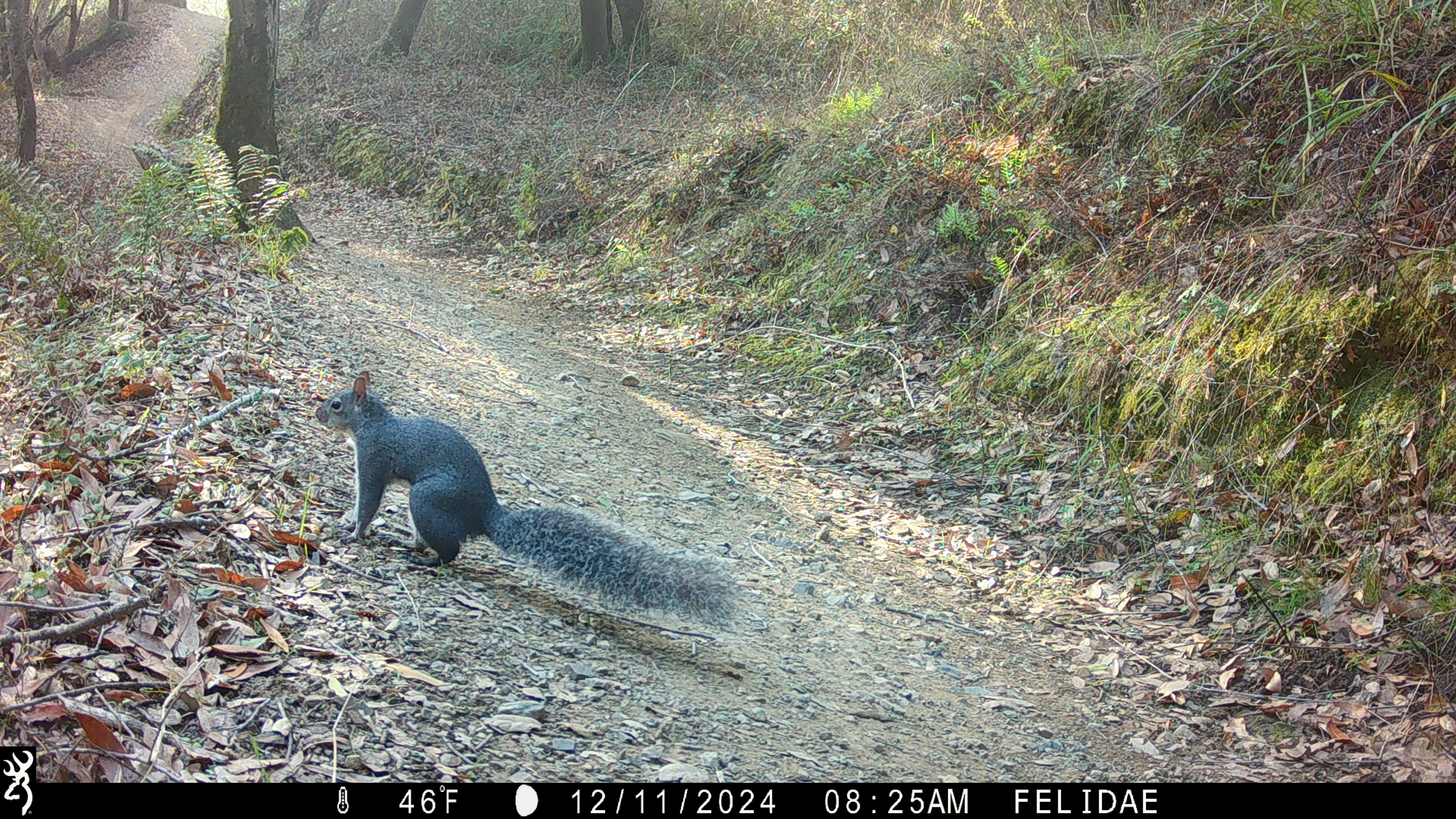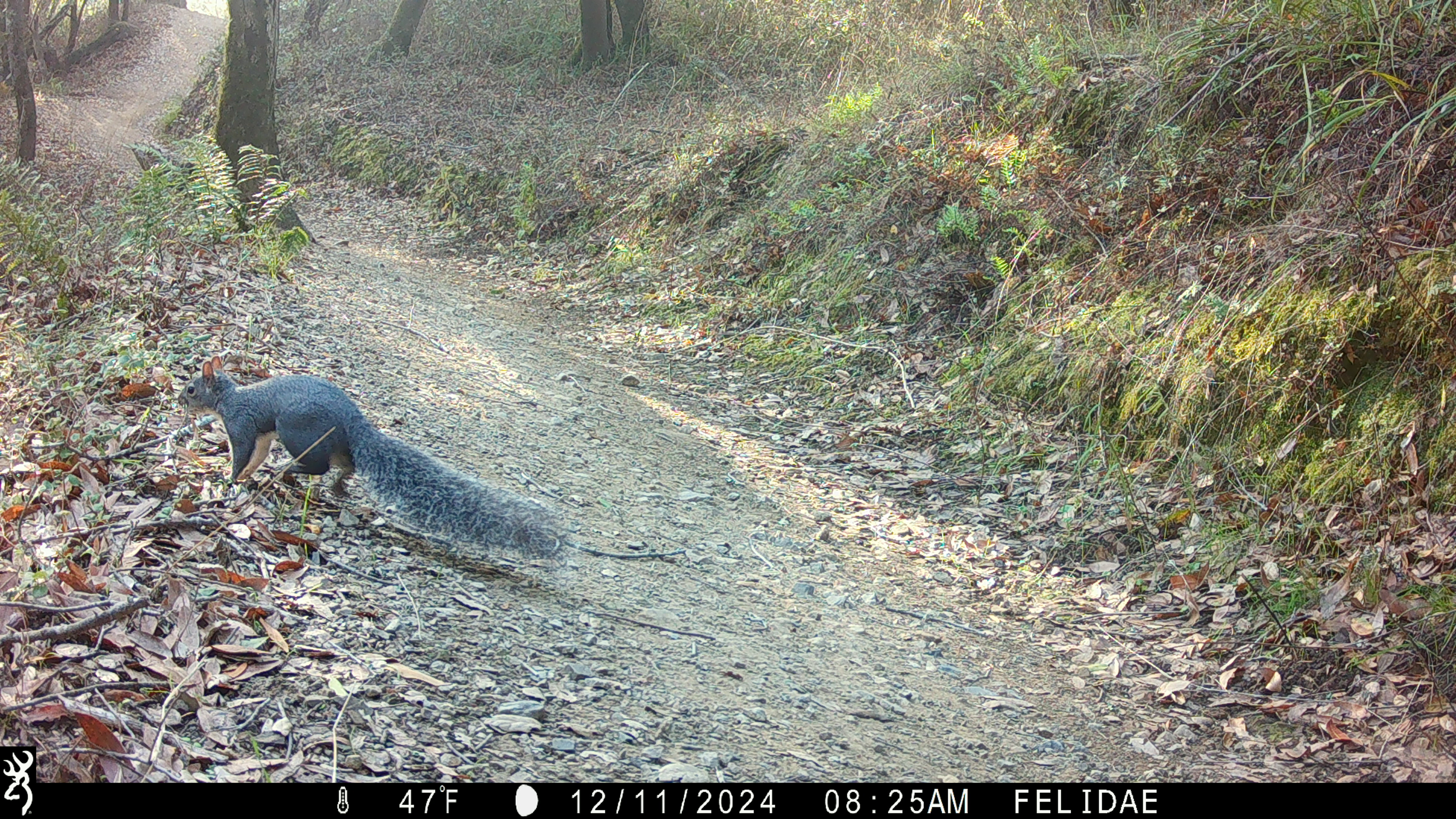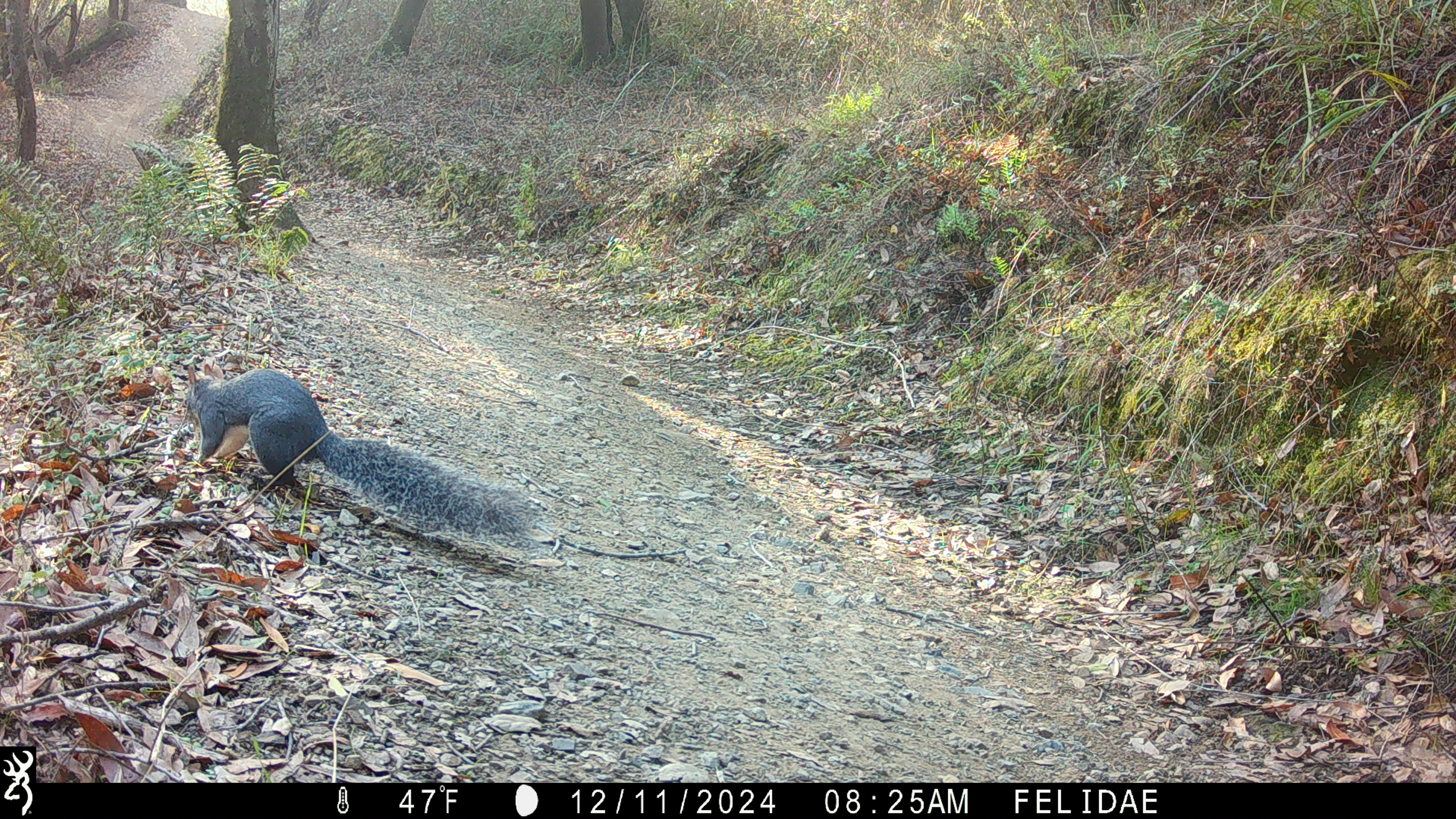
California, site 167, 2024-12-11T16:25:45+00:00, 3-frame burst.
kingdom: Animalia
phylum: Chordata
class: Mammalia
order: Rodentia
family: Sciuridae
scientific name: Sciuridae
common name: squirrel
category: unknown squirrel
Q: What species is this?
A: Unknown squirrel (squirrel) (Sciuridae).